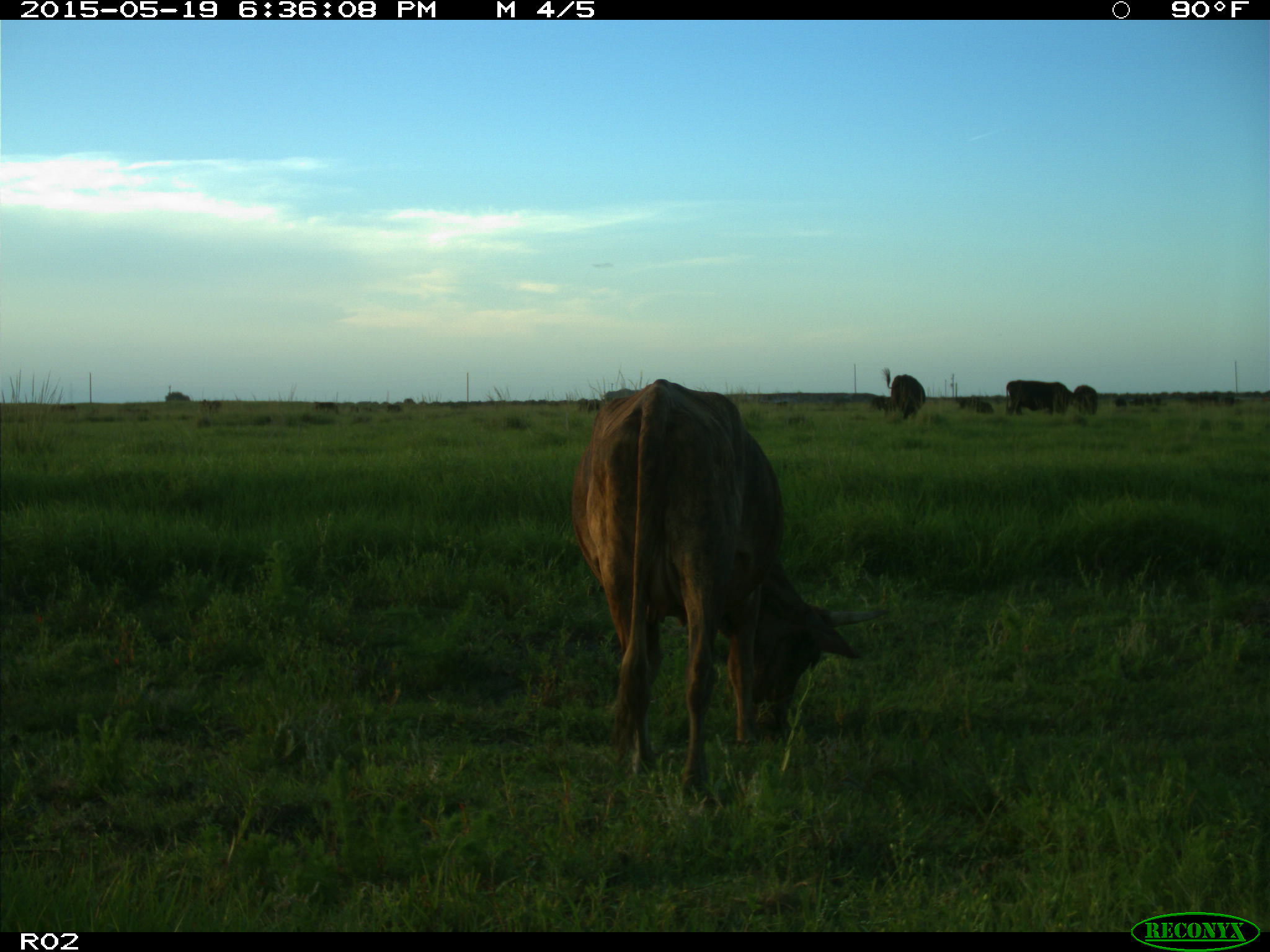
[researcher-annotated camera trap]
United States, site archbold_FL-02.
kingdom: Animalia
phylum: Chordata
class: Mammalia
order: Artiodactyla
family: Bovidae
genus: Bos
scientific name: Bos taurus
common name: domestic cow